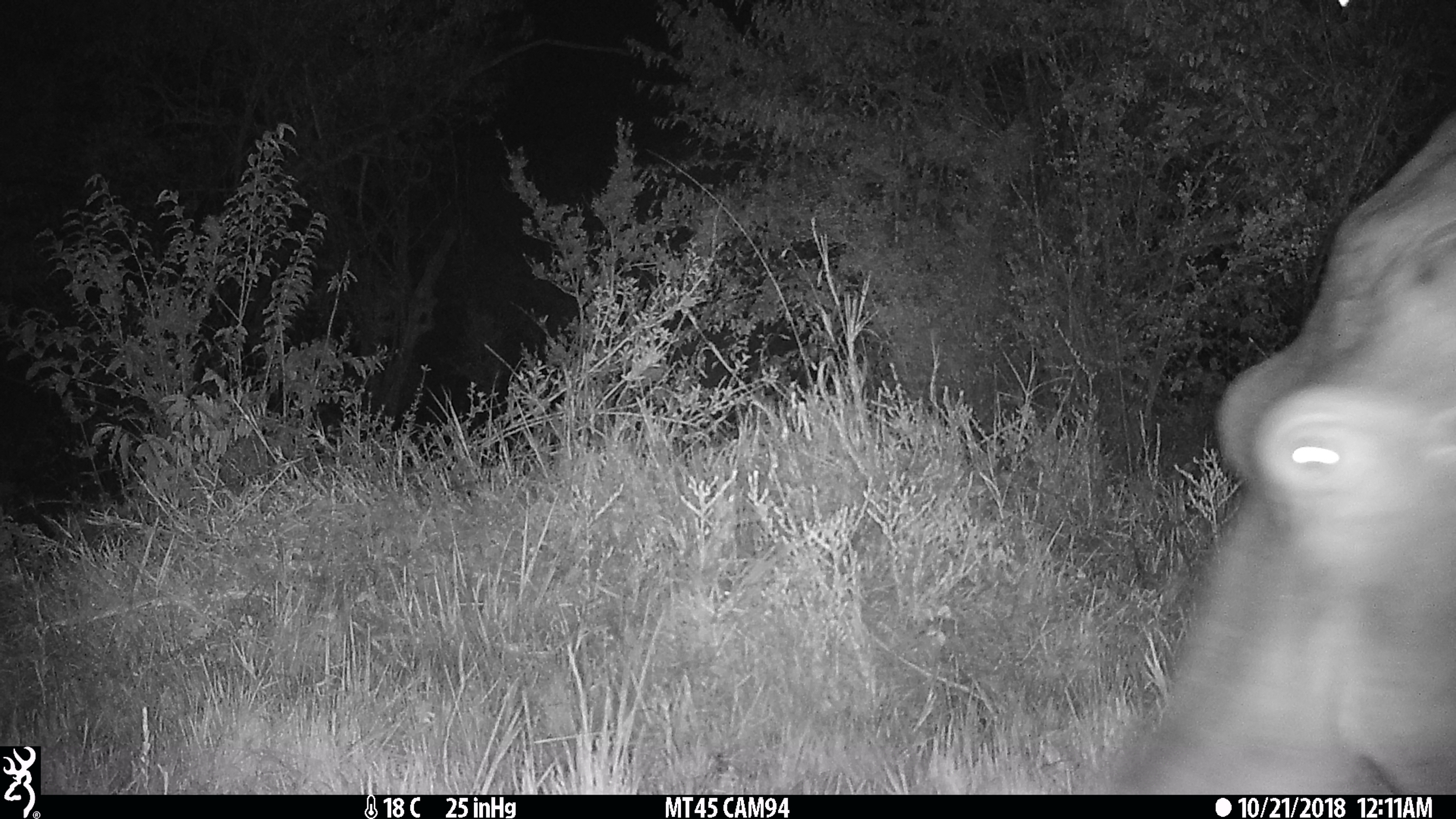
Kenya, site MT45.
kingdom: Animalia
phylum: Chordata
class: Mammalia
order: Artiodactyla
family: Hippopotamidae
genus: Hippopotamus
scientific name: Hippopotamus amphibius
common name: hippopotamus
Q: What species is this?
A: Hippopotamus (Hippopotamus amphibius).